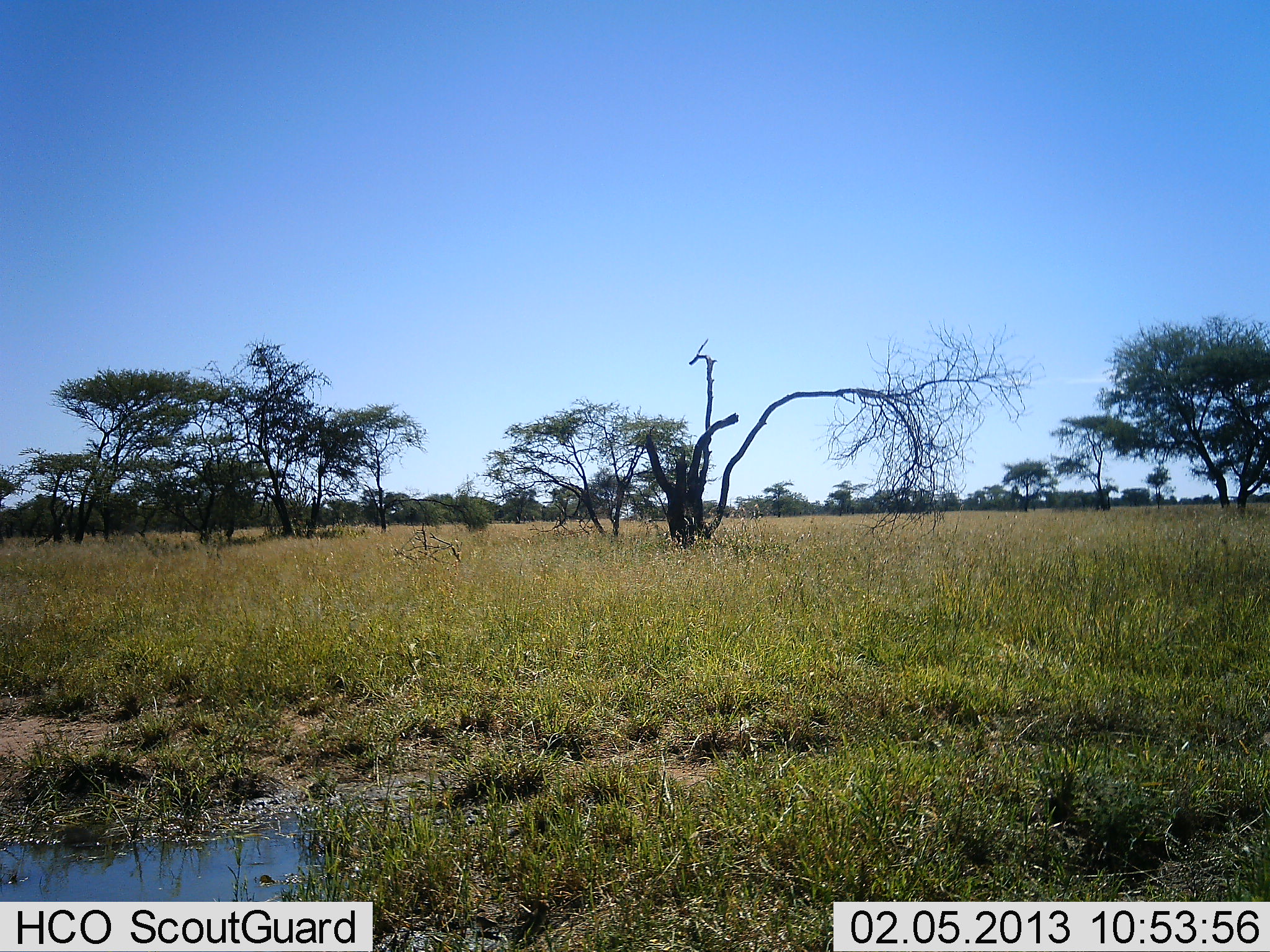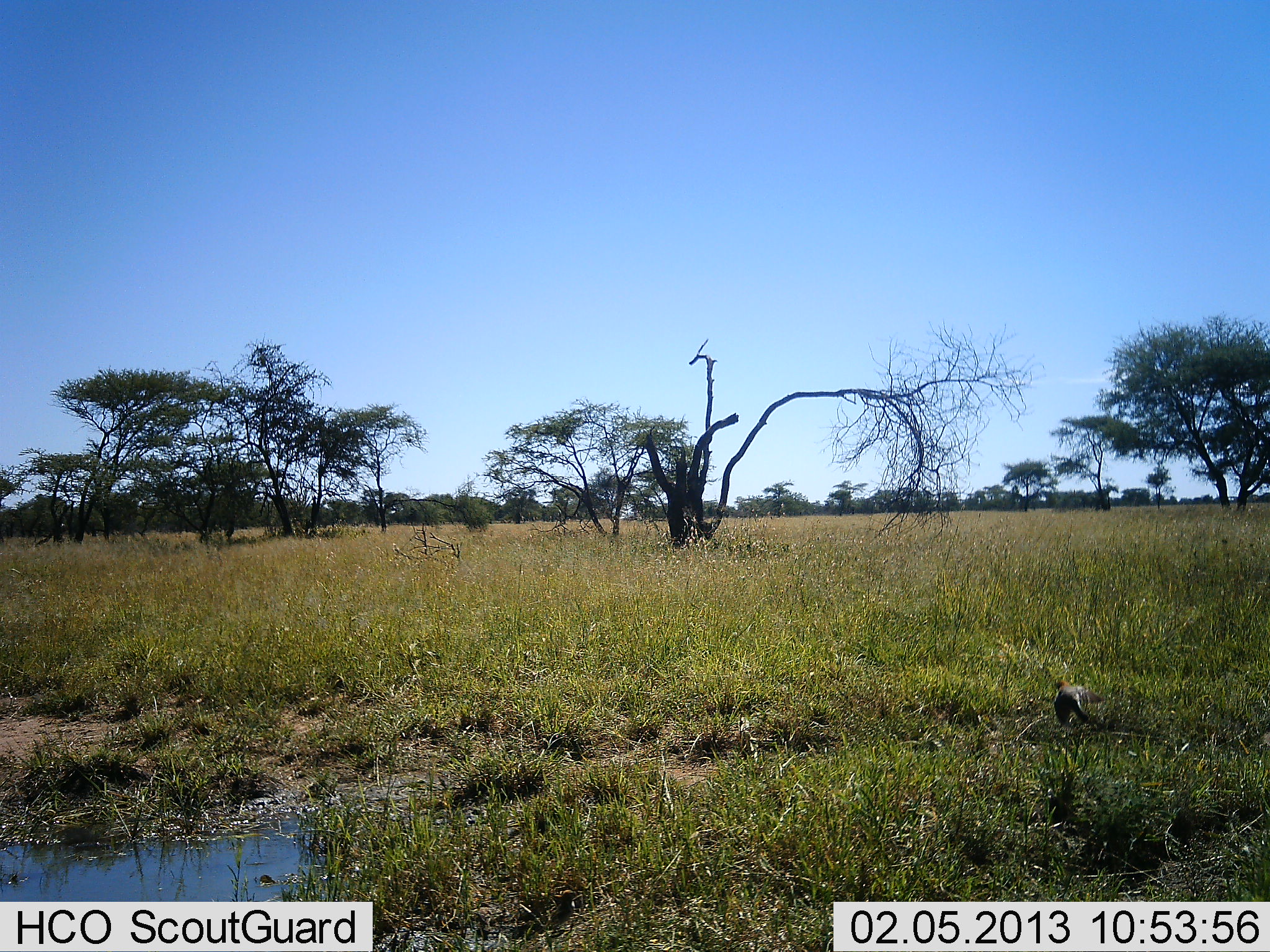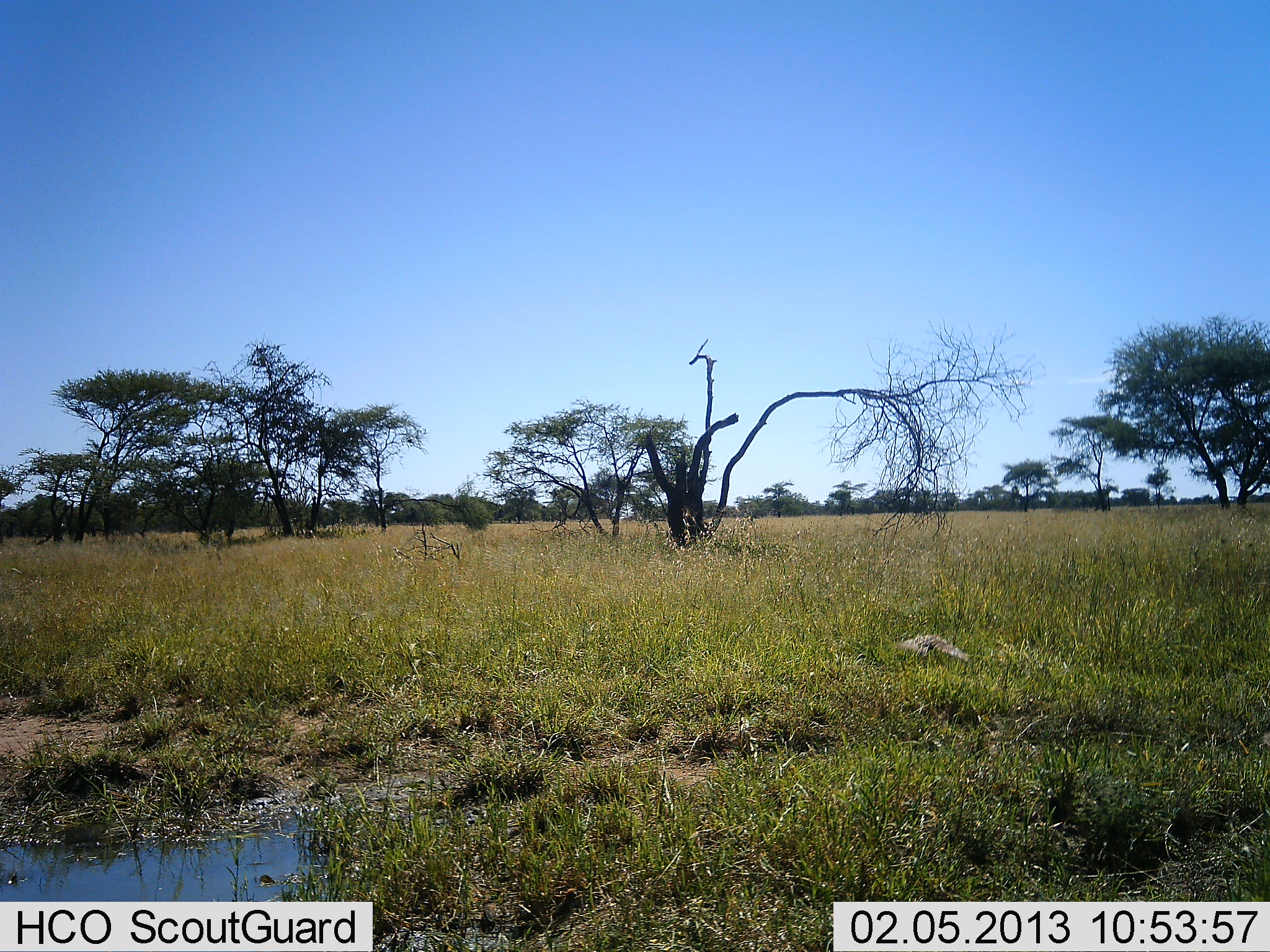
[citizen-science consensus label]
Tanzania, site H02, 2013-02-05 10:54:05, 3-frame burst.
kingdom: Animalia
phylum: Chordata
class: Aves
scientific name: Aves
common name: bird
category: otherbird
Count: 1.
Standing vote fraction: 23%.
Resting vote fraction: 0%.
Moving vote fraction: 86%.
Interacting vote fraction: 0%.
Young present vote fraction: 0%.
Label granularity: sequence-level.